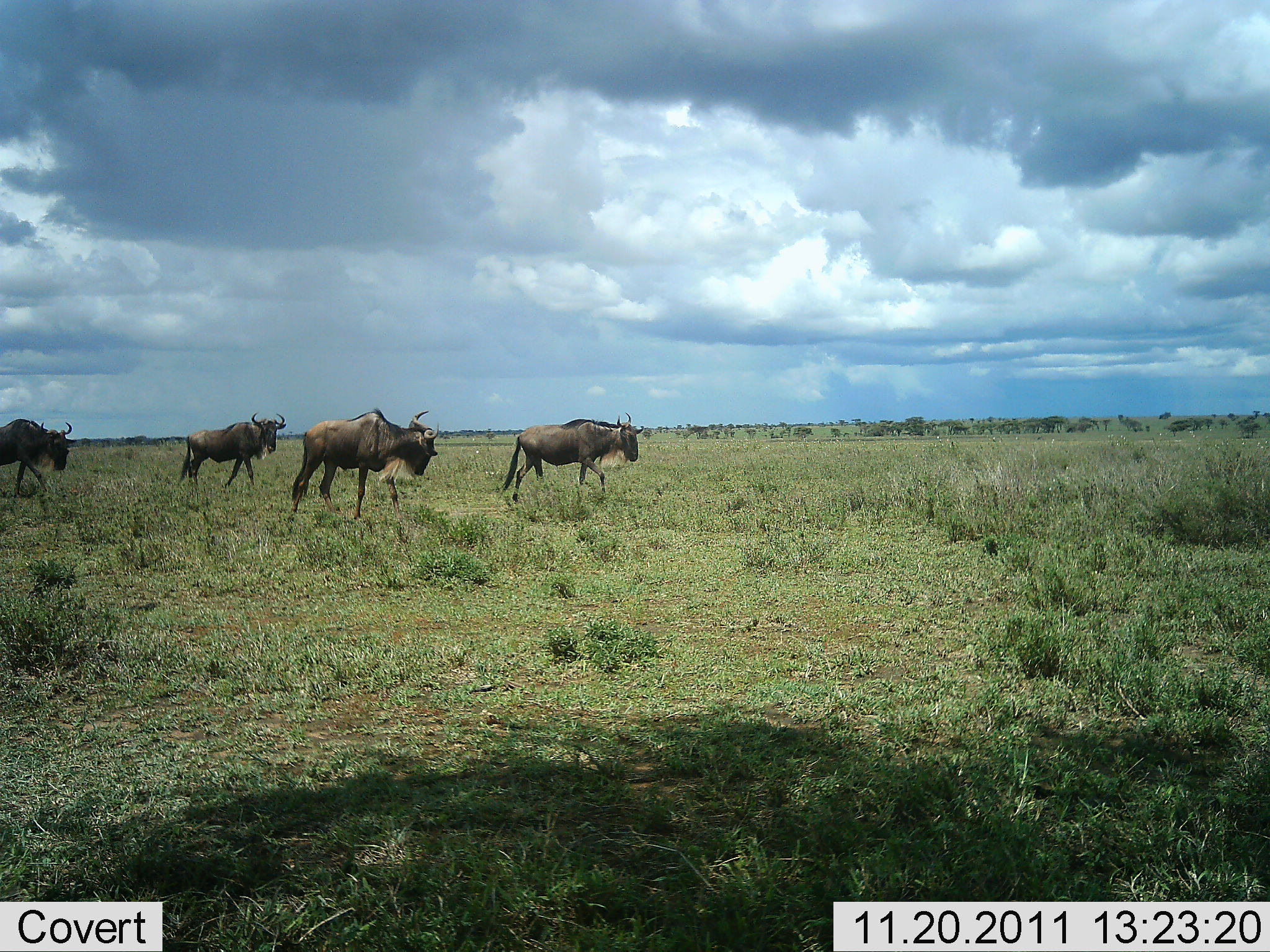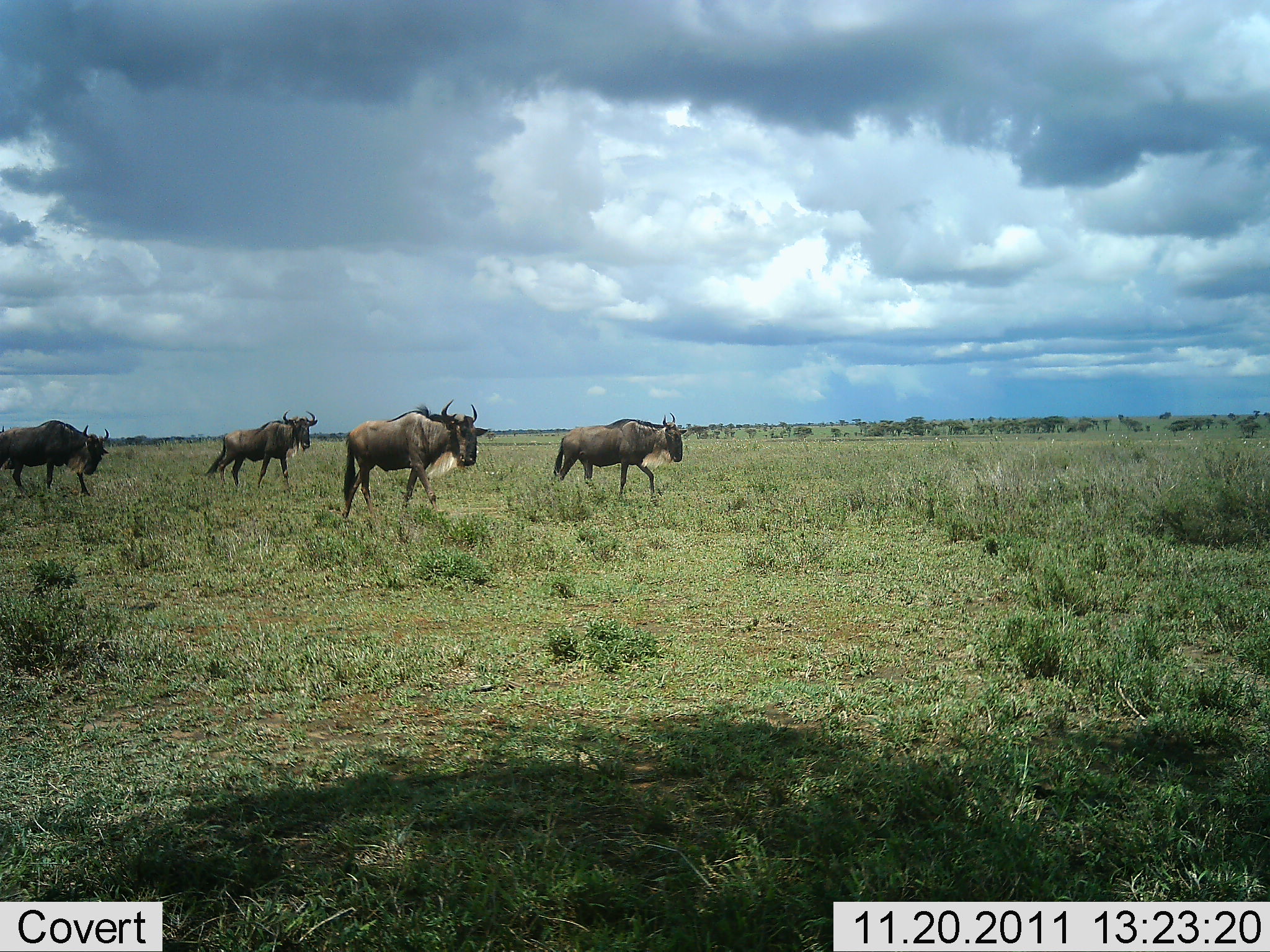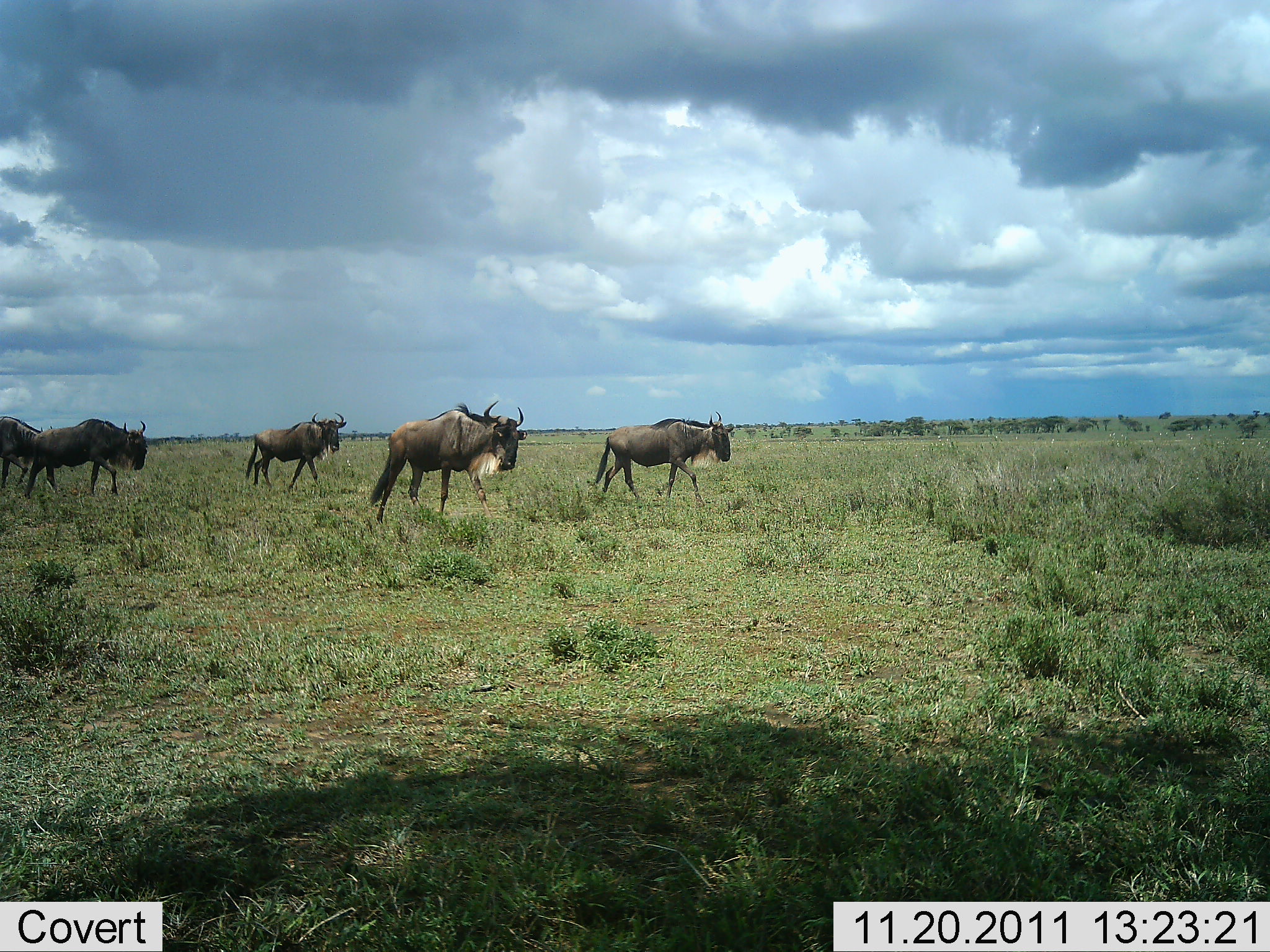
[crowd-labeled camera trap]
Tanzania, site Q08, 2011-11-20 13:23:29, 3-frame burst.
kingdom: Animalia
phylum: Chordata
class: Mammalia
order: Artiodactyla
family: Bovidae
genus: Connochaetes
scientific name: Connochaetes taurinus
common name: blue wildebeest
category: wildebeest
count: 5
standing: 8%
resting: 0%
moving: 100%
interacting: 0%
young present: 0%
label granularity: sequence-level